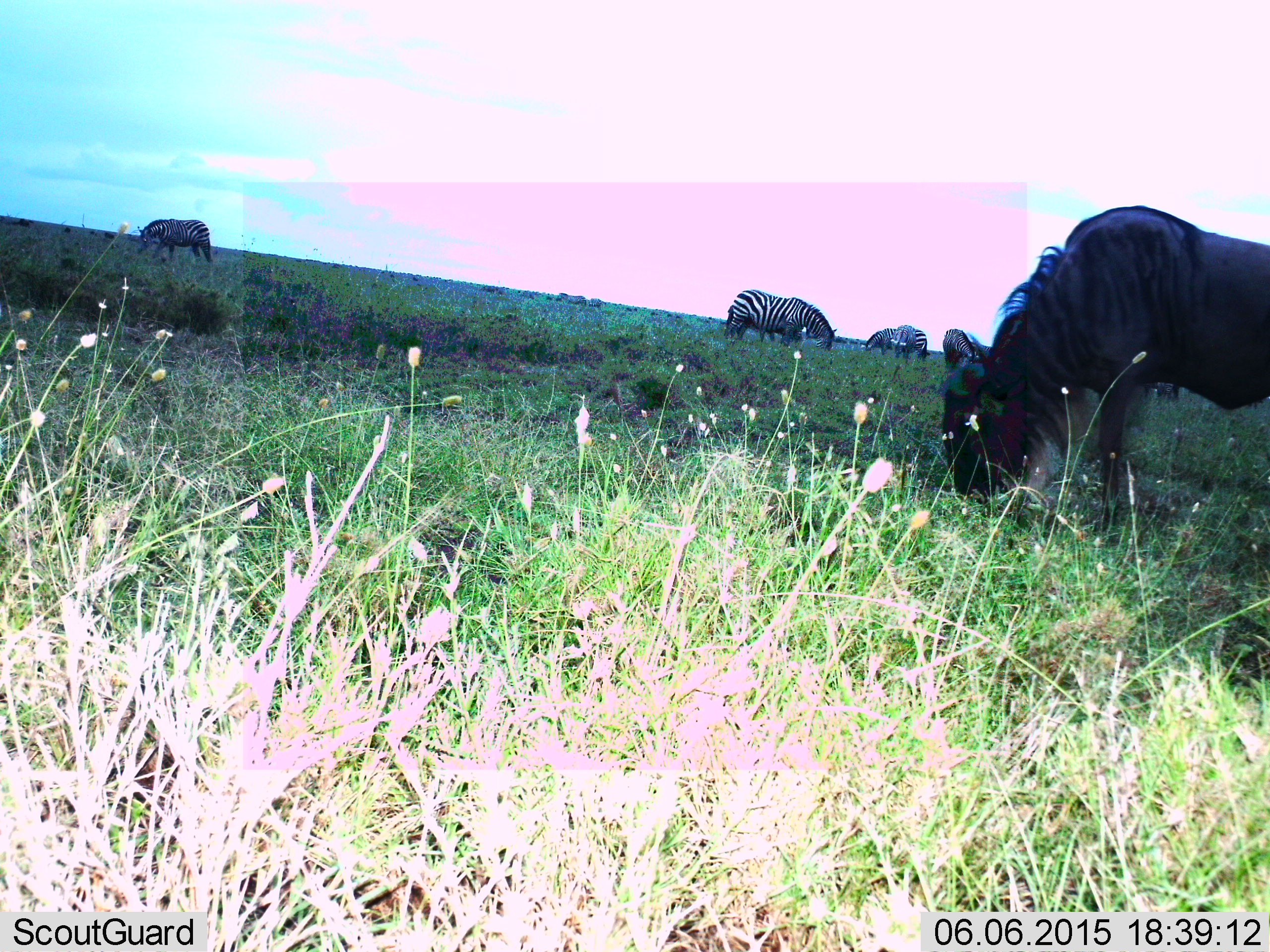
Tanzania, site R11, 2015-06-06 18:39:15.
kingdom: Animalia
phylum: Chordata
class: Mammalia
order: Artiodactyla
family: Bovidae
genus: Connochaetes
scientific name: Connochaetes taurinus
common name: blue wildebeest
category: wildebeest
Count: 1.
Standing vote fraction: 10%.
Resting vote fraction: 0%.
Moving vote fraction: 0%.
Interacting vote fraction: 0%.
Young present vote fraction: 0%.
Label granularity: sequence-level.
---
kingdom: Animalia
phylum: Chordata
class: Mammalia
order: Perissodactyla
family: Equidae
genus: Equus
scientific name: Equus quagga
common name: plains zebra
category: zebra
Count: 5.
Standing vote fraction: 20%.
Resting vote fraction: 0%.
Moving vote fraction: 10%.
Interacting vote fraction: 0%.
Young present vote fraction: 0%.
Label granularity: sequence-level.